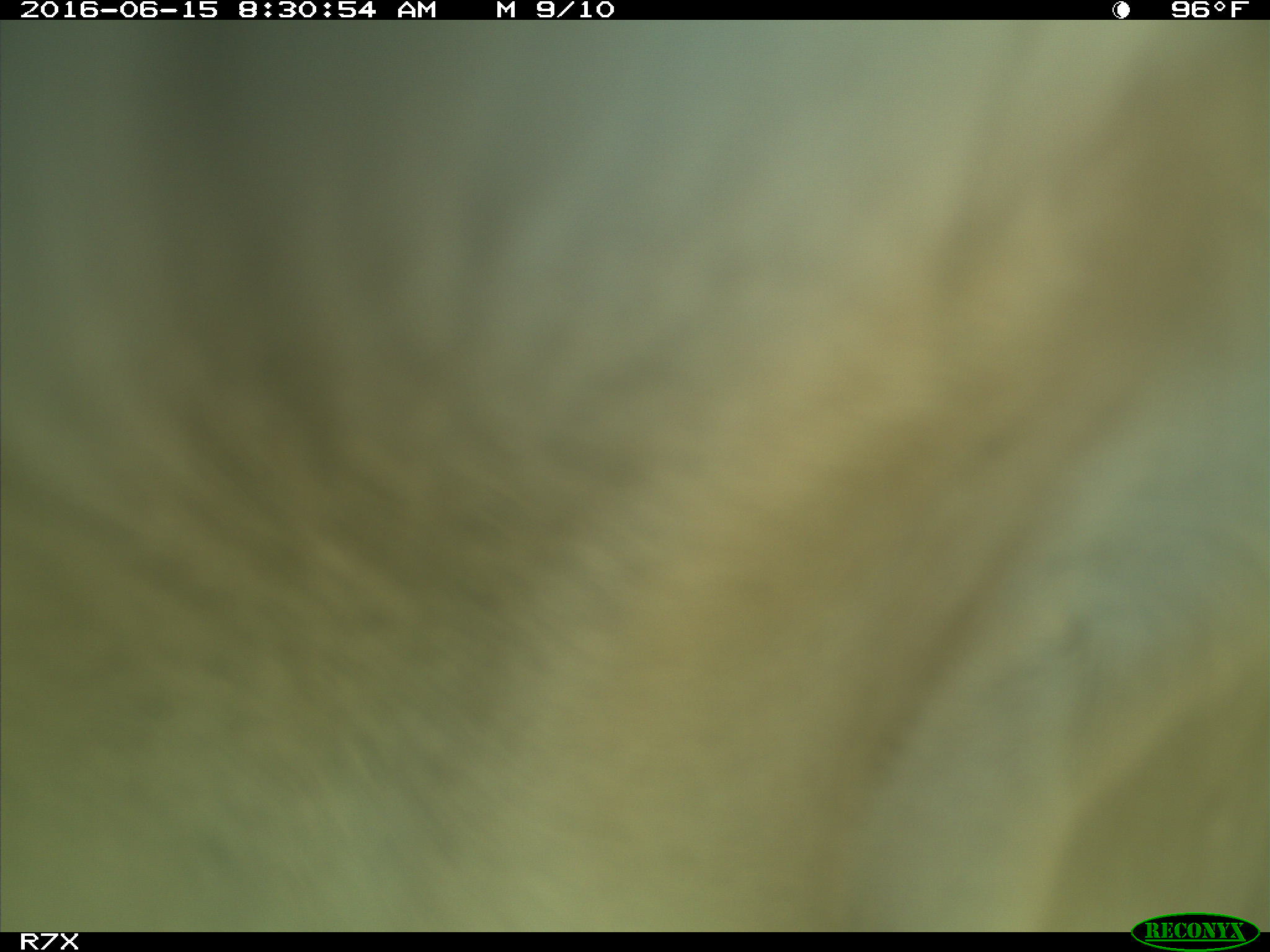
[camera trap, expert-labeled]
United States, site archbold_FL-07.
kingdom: Animalia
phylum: Chordata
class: Mammalia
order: Artiodactyla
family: Bovidae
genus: Bos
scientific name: Bos taurus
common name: domestic cow